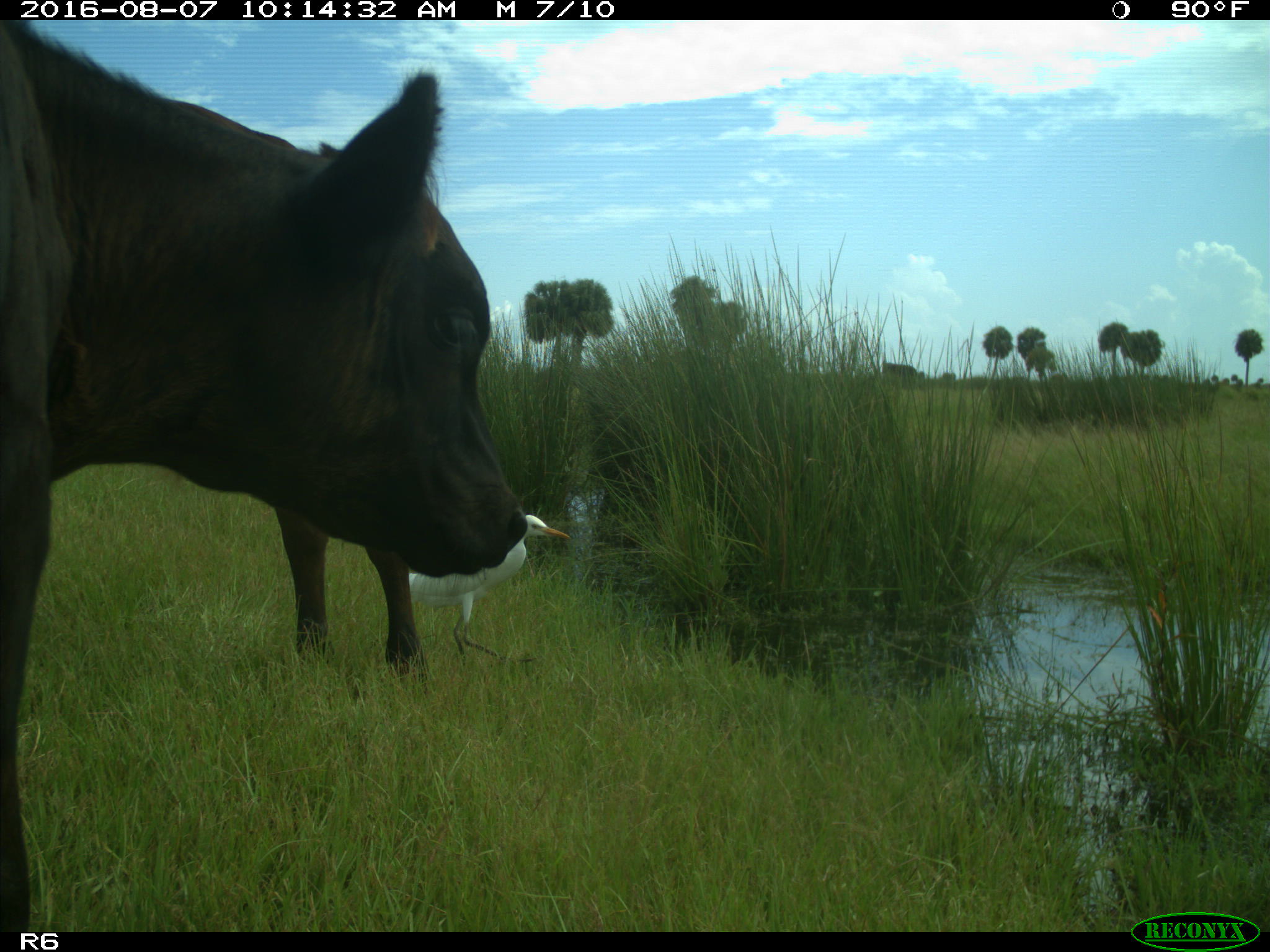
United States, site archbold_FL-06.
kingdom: Animalia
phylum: Chordata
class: Mammalia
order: Artiodactyla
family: Bovidae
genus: Bos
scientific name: Bos taurus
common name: domestic cow